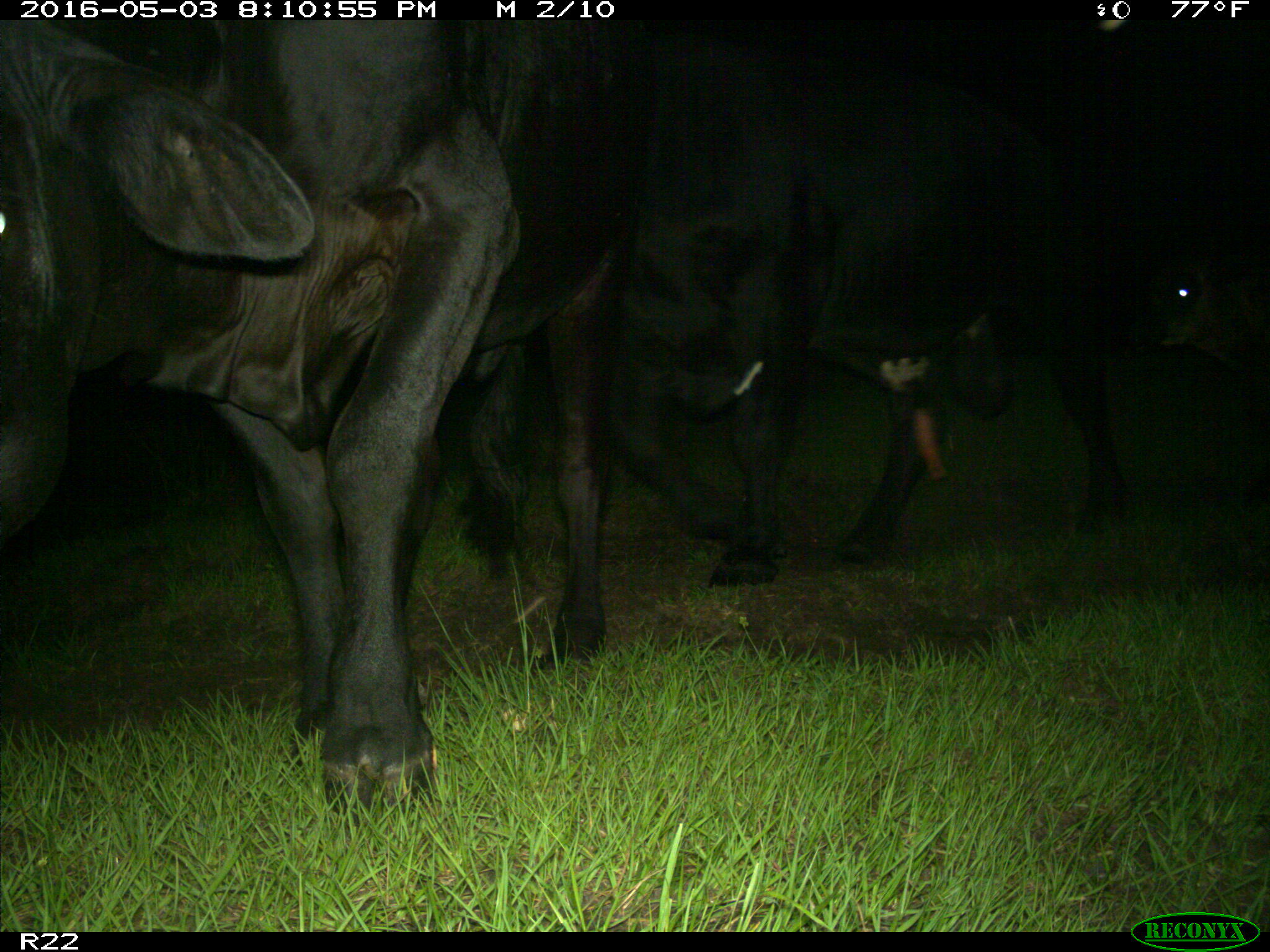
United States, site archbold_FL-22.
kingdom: Animalia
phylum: Chordata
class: Mammalia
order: Artiodactyla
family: Bovidae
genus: Bos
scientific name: Bos taurus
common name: domestic cow